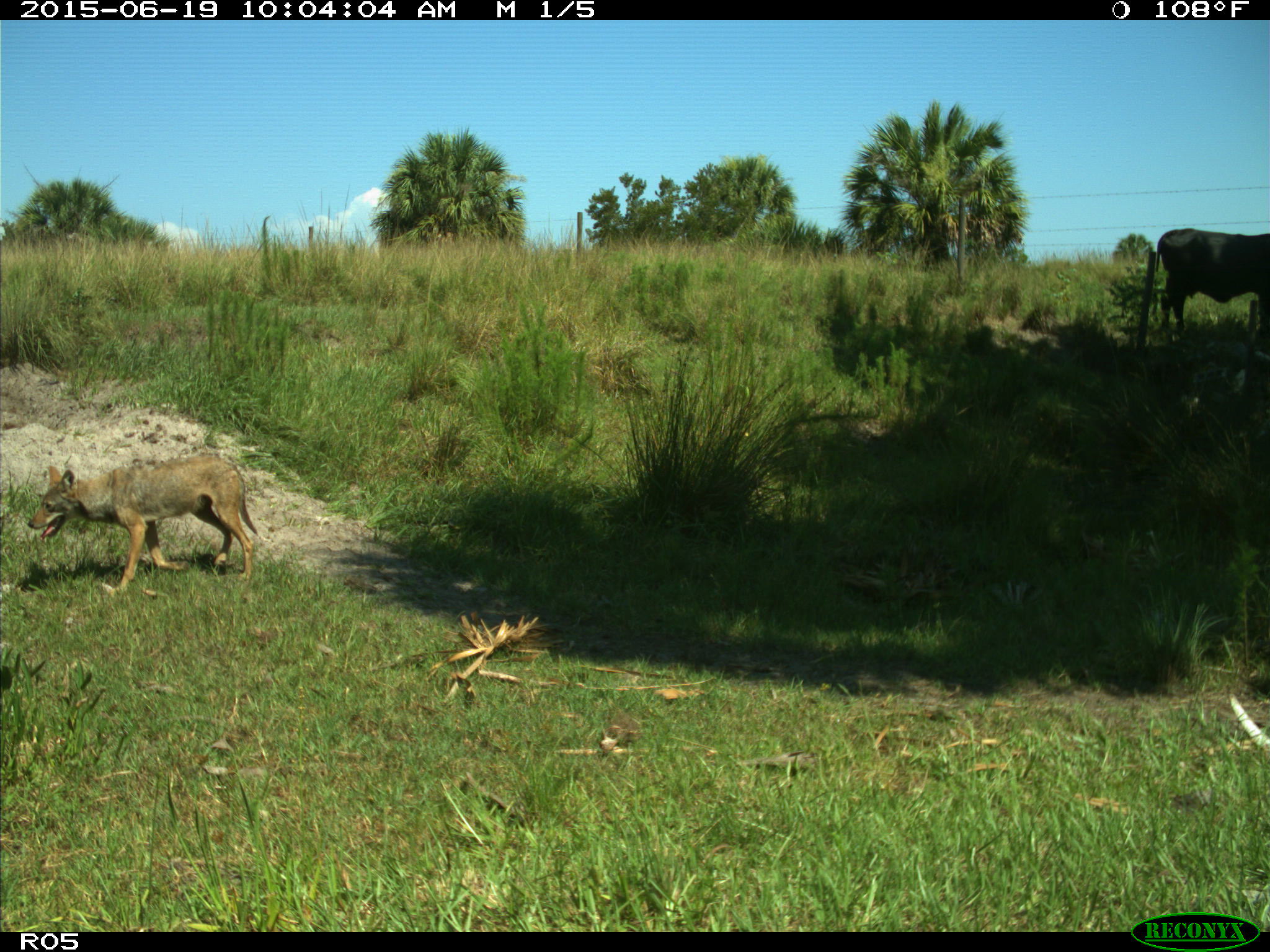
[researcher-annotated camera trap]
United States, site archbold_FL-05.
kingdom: Animalia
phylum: Chordata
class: Mammalia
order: Artiodactyla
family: Bovidae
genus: Bos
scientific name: Bos taurus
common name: domestic cow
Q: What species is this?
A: Bos taurus (domestic cow).